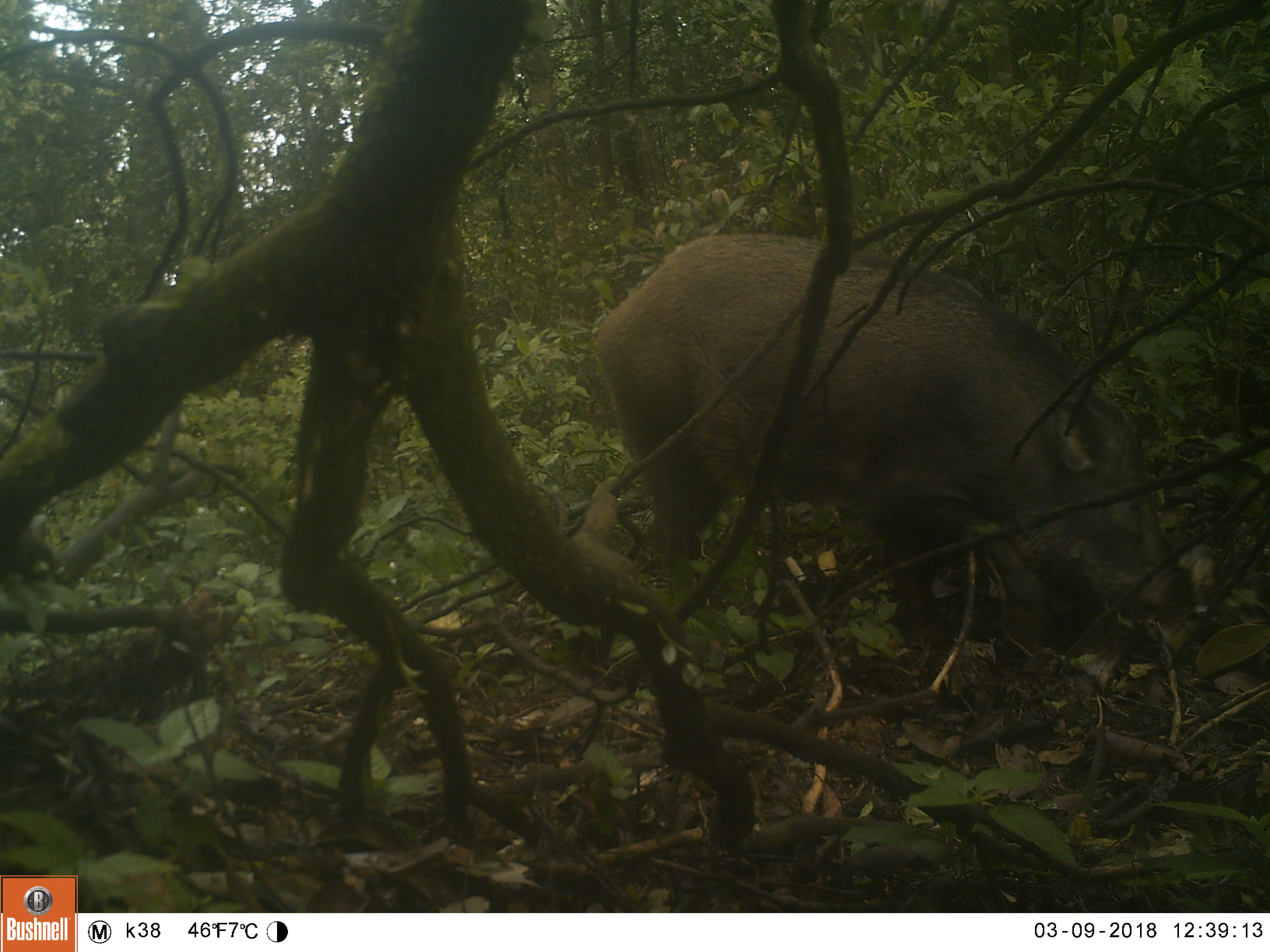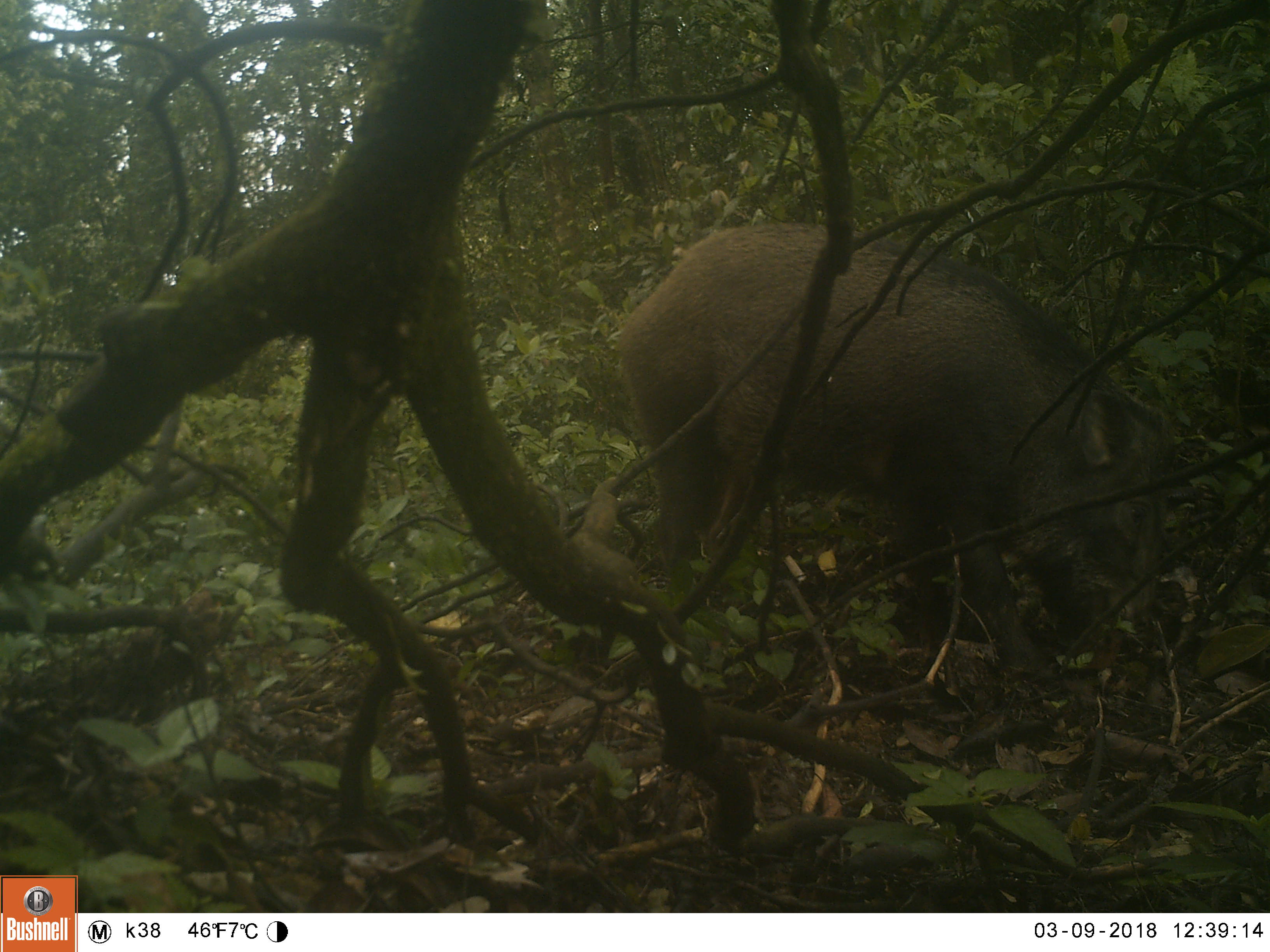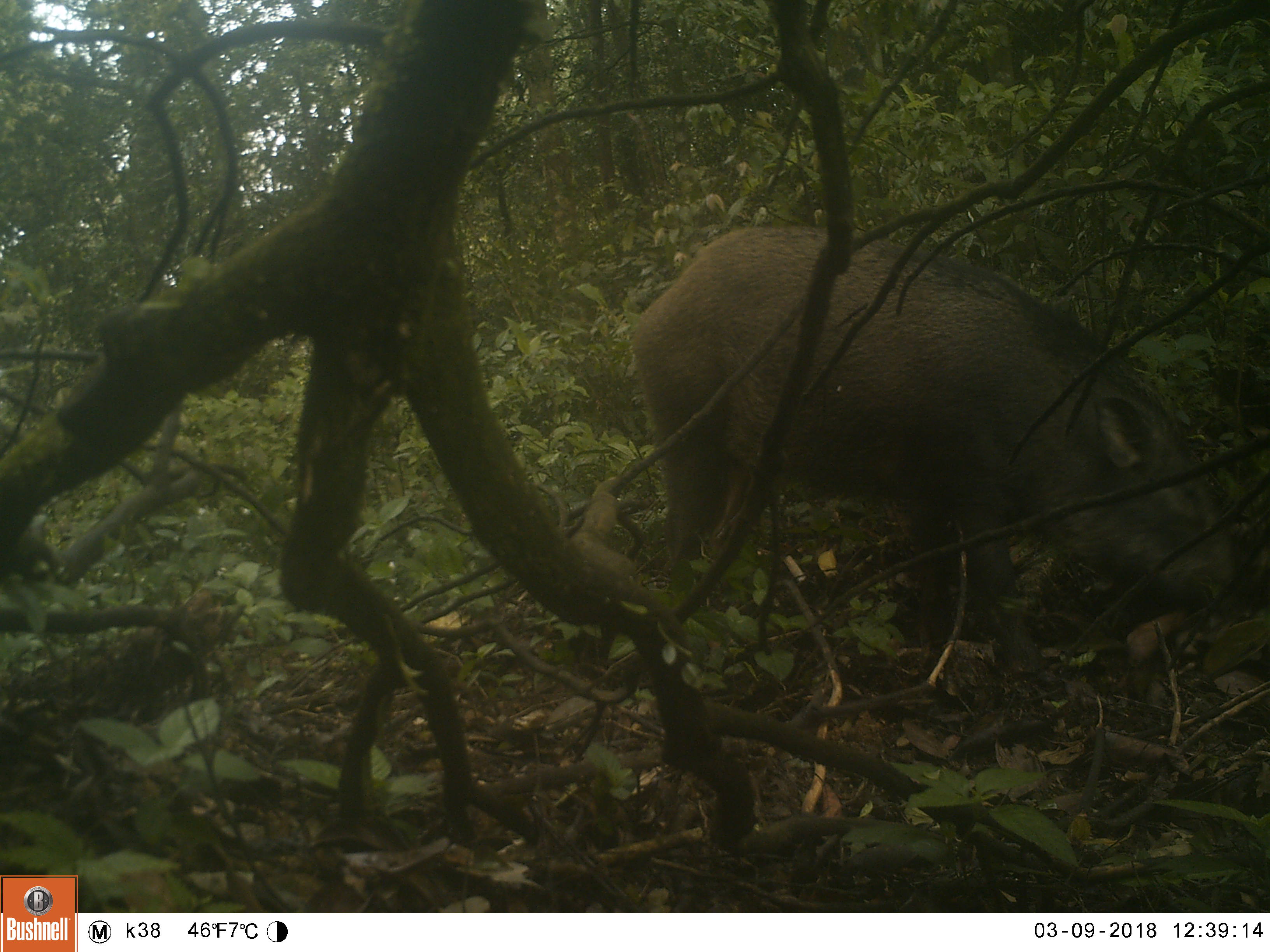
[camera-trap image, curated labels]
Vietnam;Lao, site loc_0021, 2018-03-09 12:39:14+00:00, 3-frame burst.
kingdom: Animalia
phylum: Chordata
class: Mammalia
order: Artiodactyla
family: Suidae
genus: Sus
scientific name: Sus scrofa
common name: eurasian wild pig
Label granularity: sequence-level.